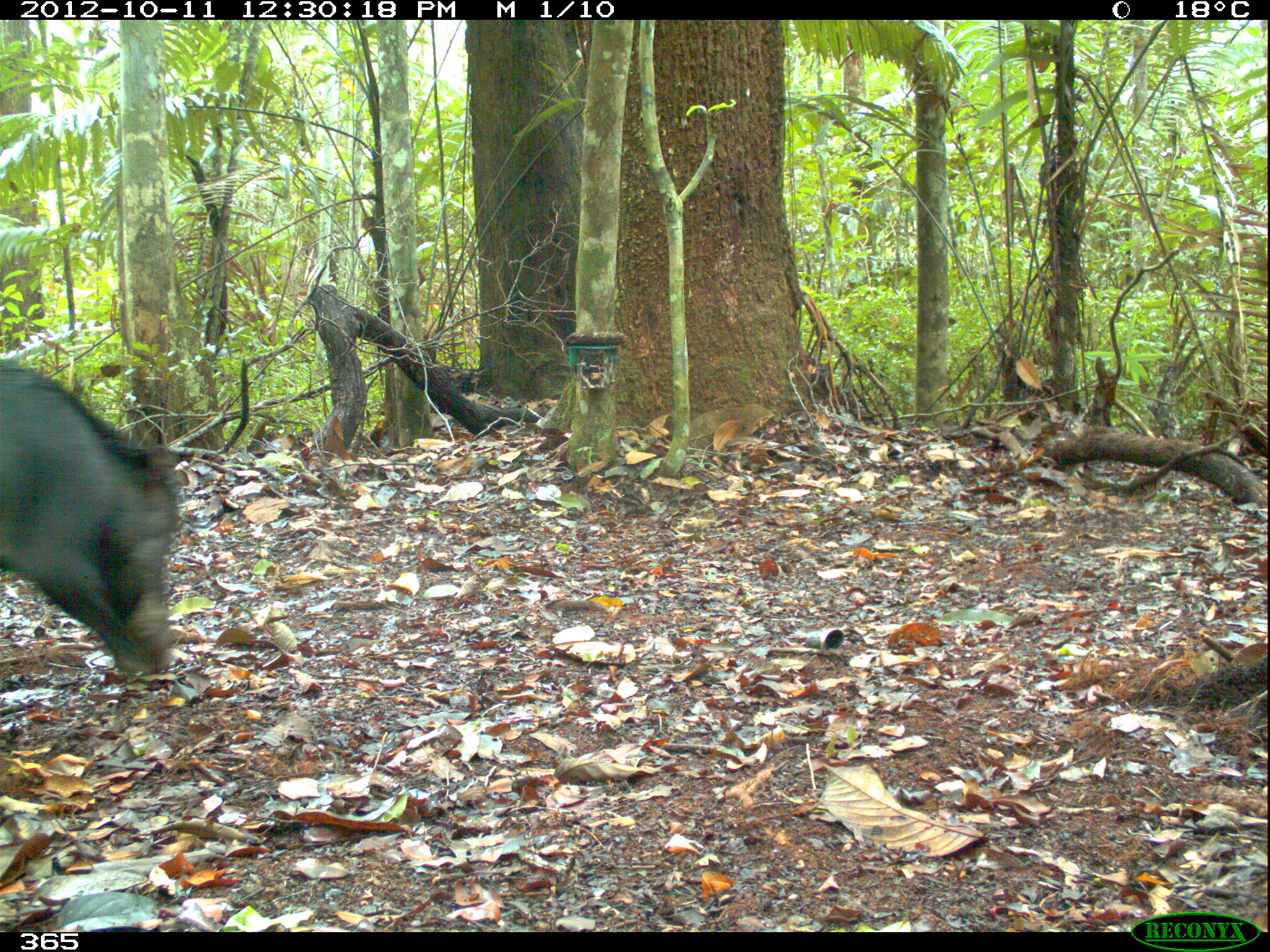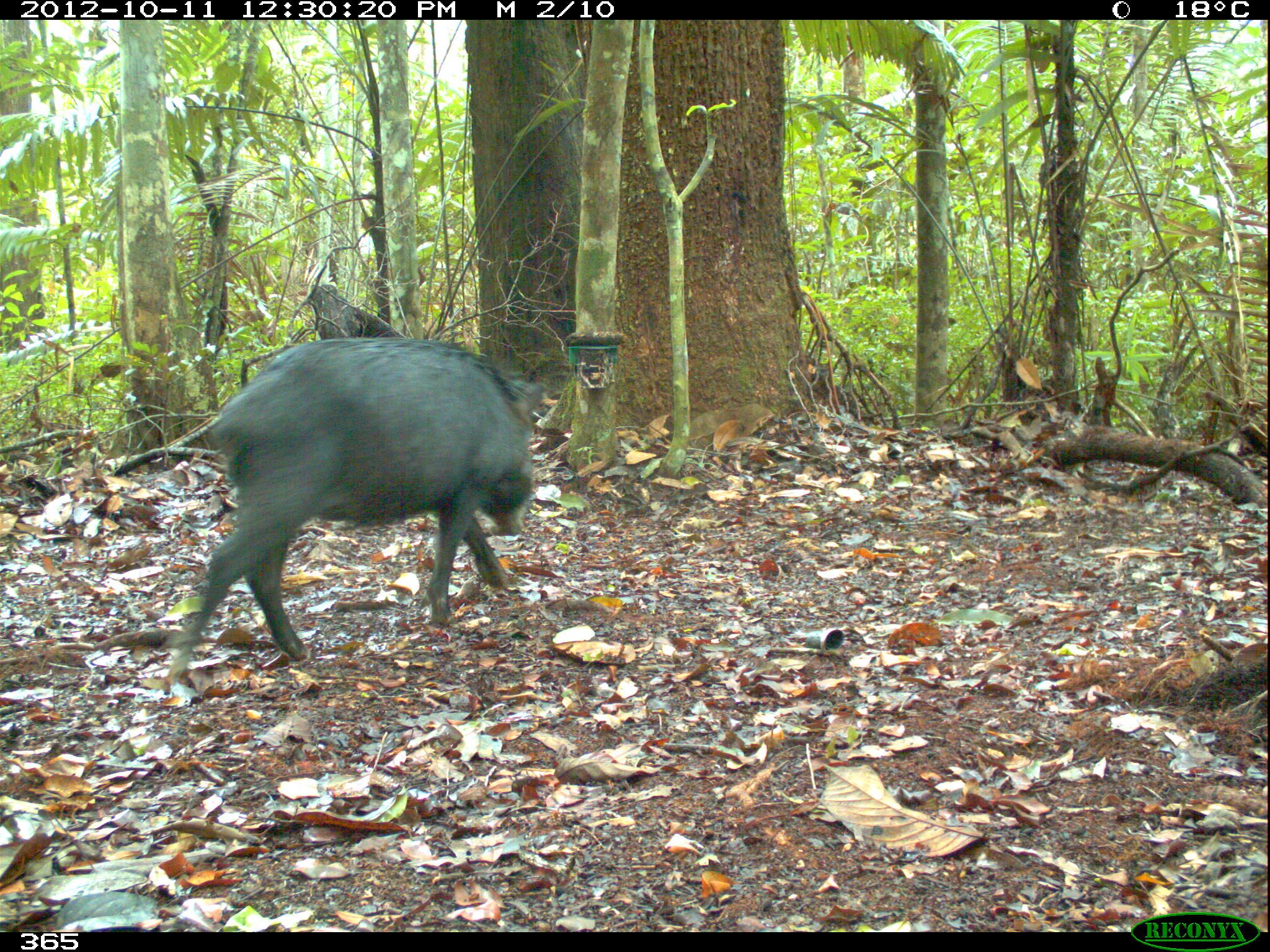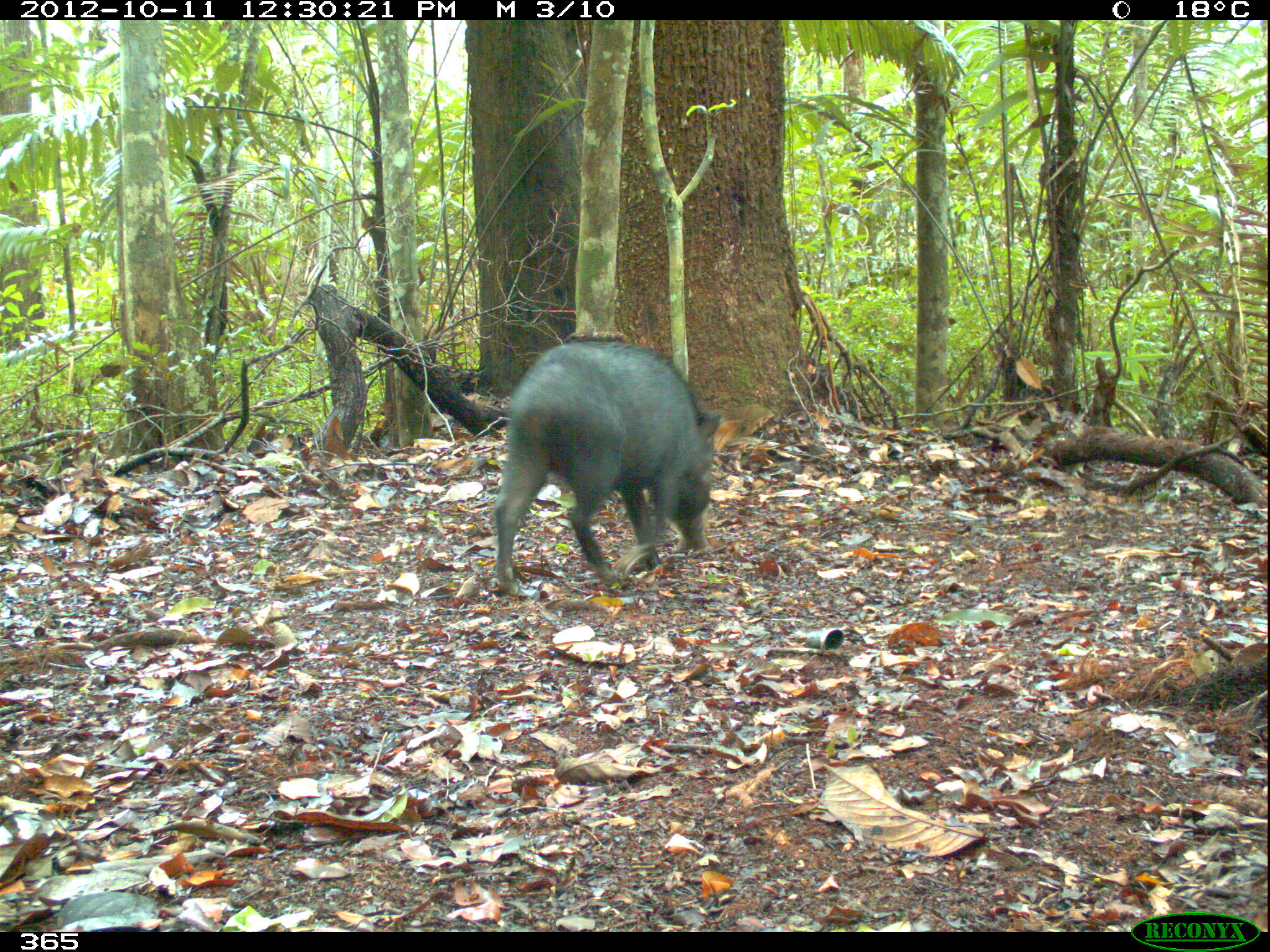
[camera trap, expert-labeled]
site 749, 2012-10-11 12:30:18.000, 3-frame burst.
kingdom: Animalia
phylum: Chordata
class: Mammalia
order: Artiodactyla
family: Tayassuidae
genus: Tayassu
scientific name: Tayassu pecari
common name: white-lipped peccary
Tayassu pecari (white-lipped peccary).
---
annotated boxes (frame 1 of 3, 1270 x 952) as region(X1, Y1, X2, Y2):
tayassu pecari: region(0, 358, 180, 674)